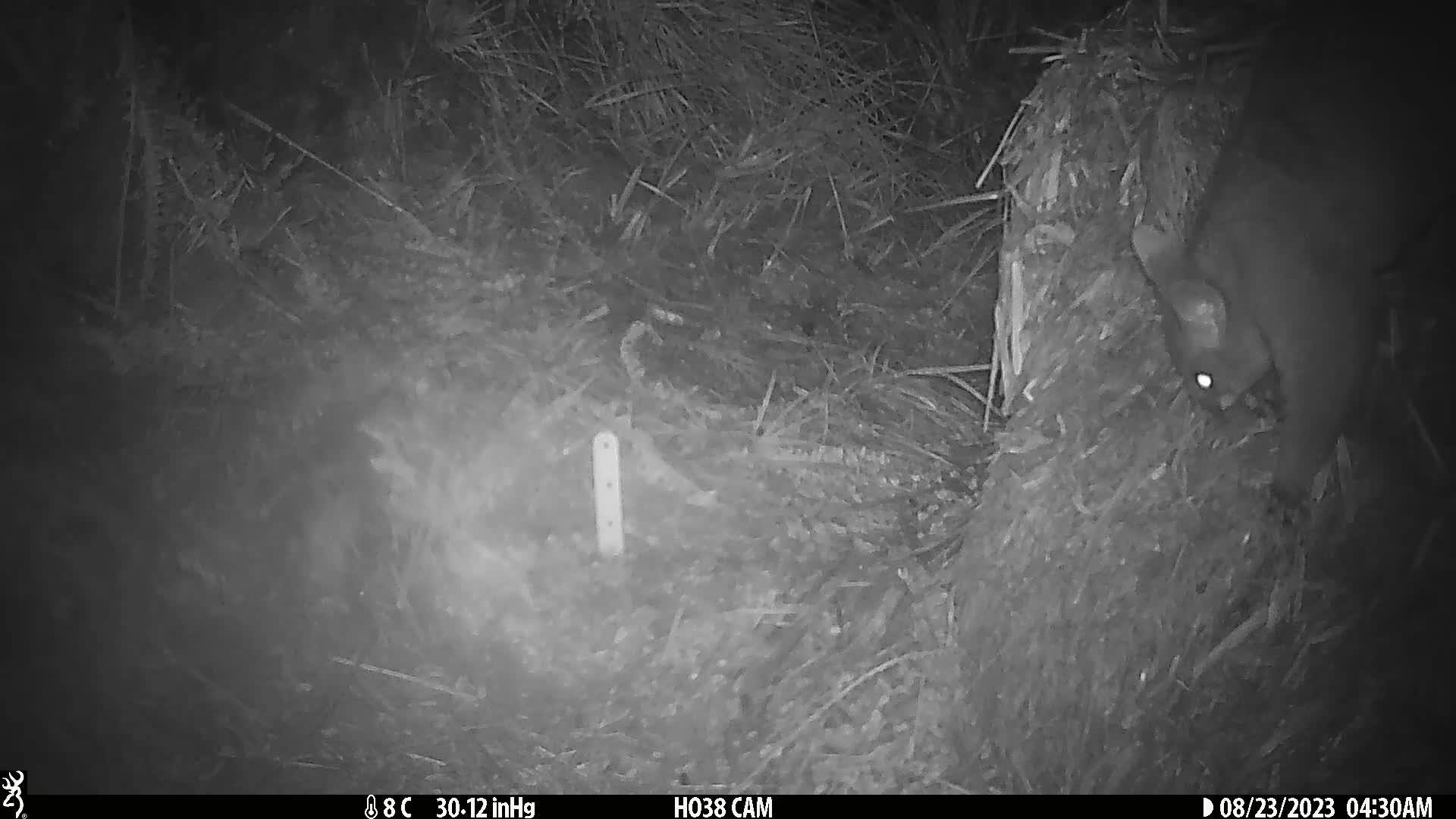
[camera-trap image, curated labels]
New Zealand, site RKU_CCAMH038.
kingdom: Animalia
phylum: Chordata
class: Mammalia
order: Diprotodontia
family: Phalangeridae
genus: Trichosurus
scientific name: Trichosurus vulpecula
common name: common brushtail possum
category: possum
Possum (common brushtail possum) (Trichosurus vulpecula).